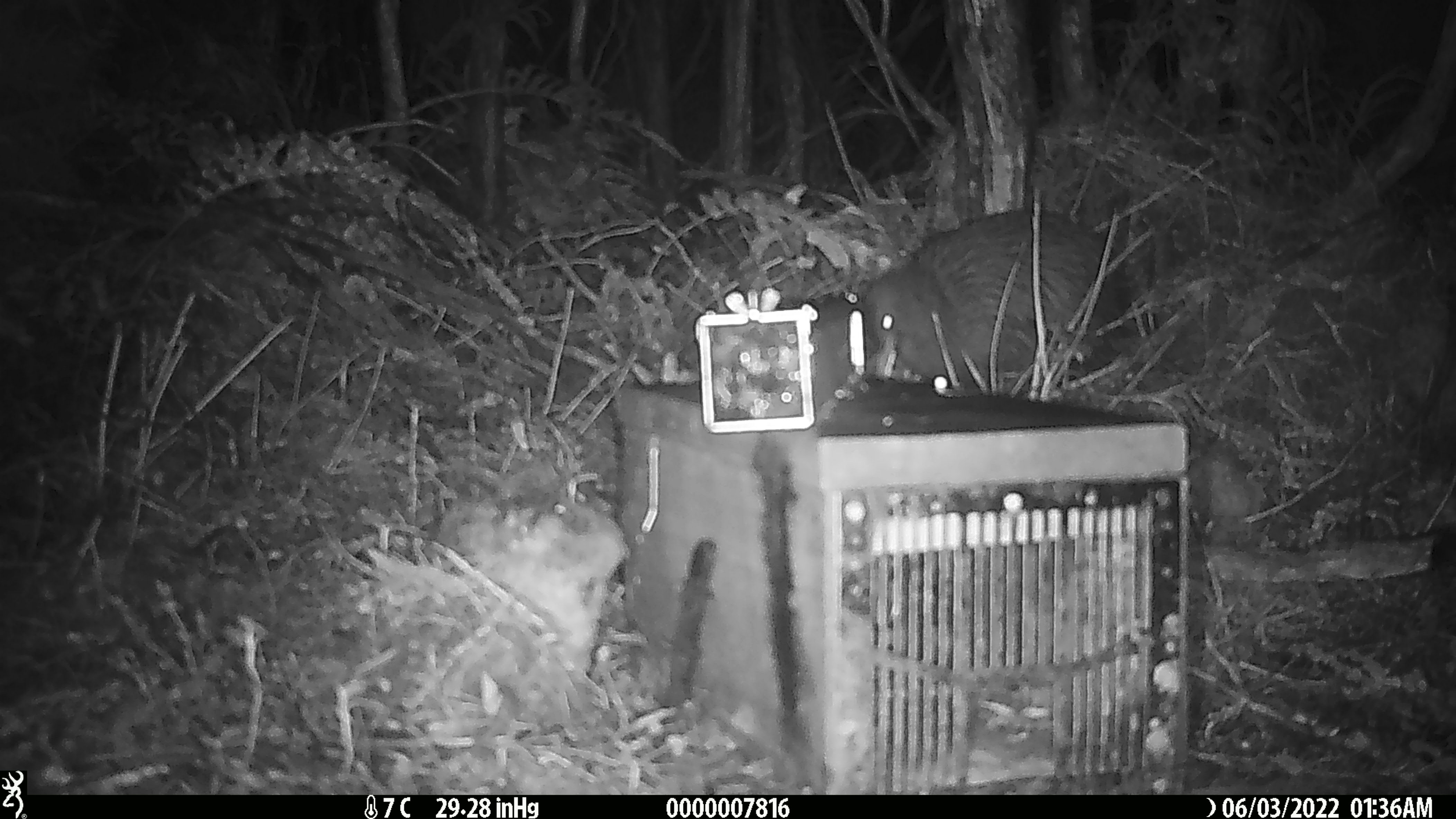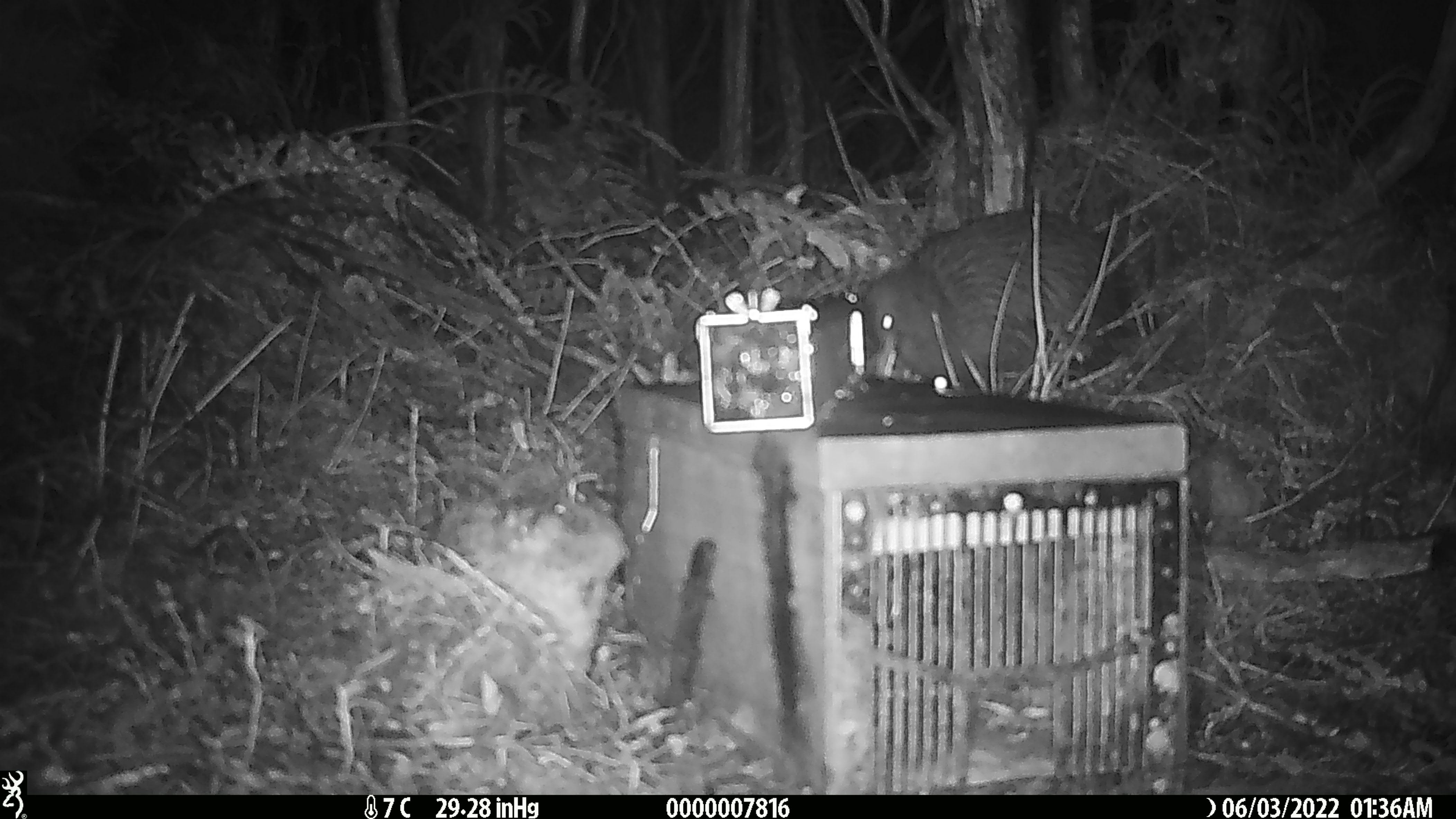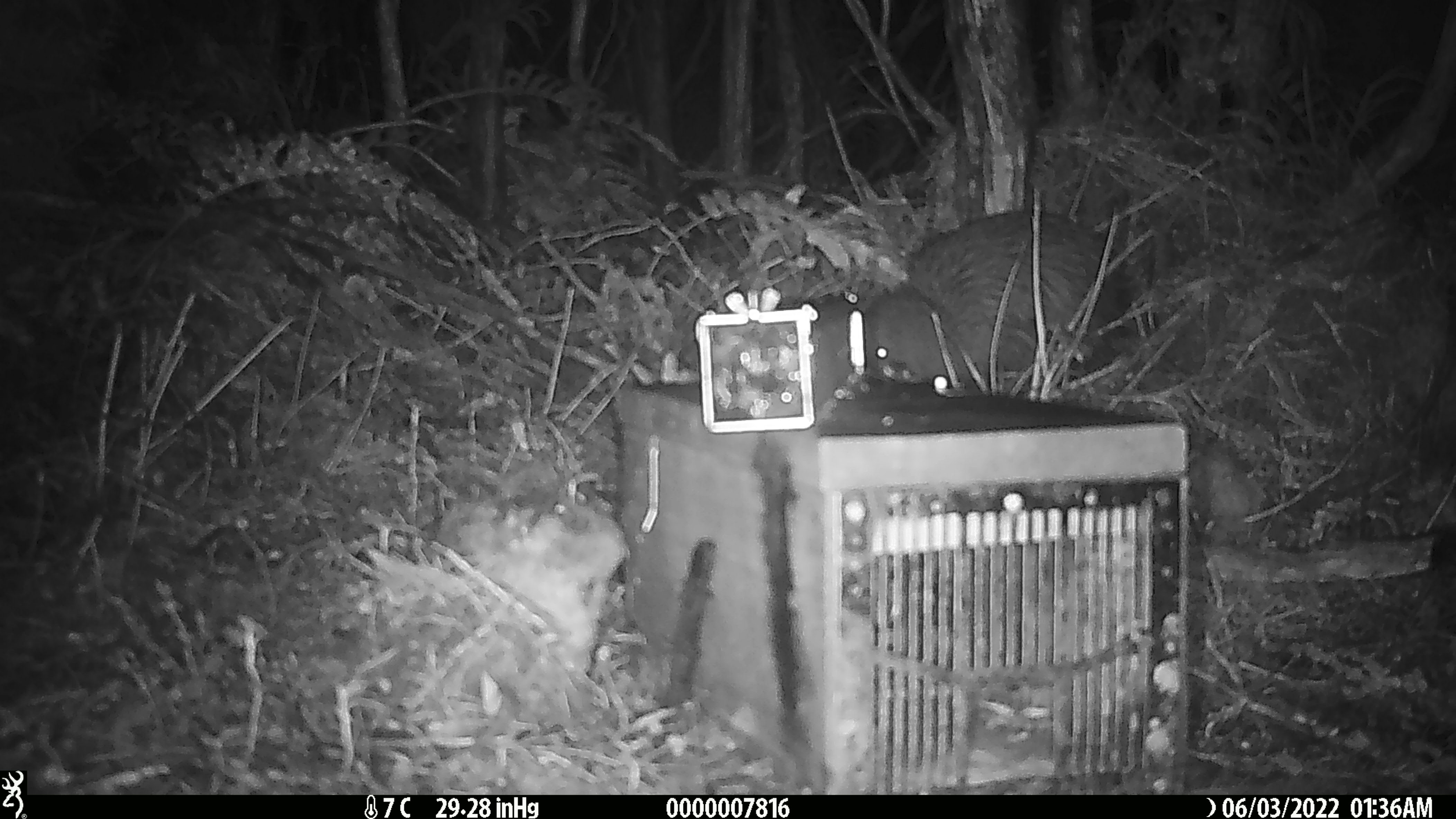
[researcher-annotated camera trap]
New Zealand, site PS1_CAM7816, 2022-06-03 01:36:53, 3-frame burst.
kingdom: Animalia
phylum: Chordata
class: Aves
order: Apterygiformes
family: Apterygidae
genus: Apteryx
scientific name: Apteryx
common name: kiwi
Kiwi (Apteryx).